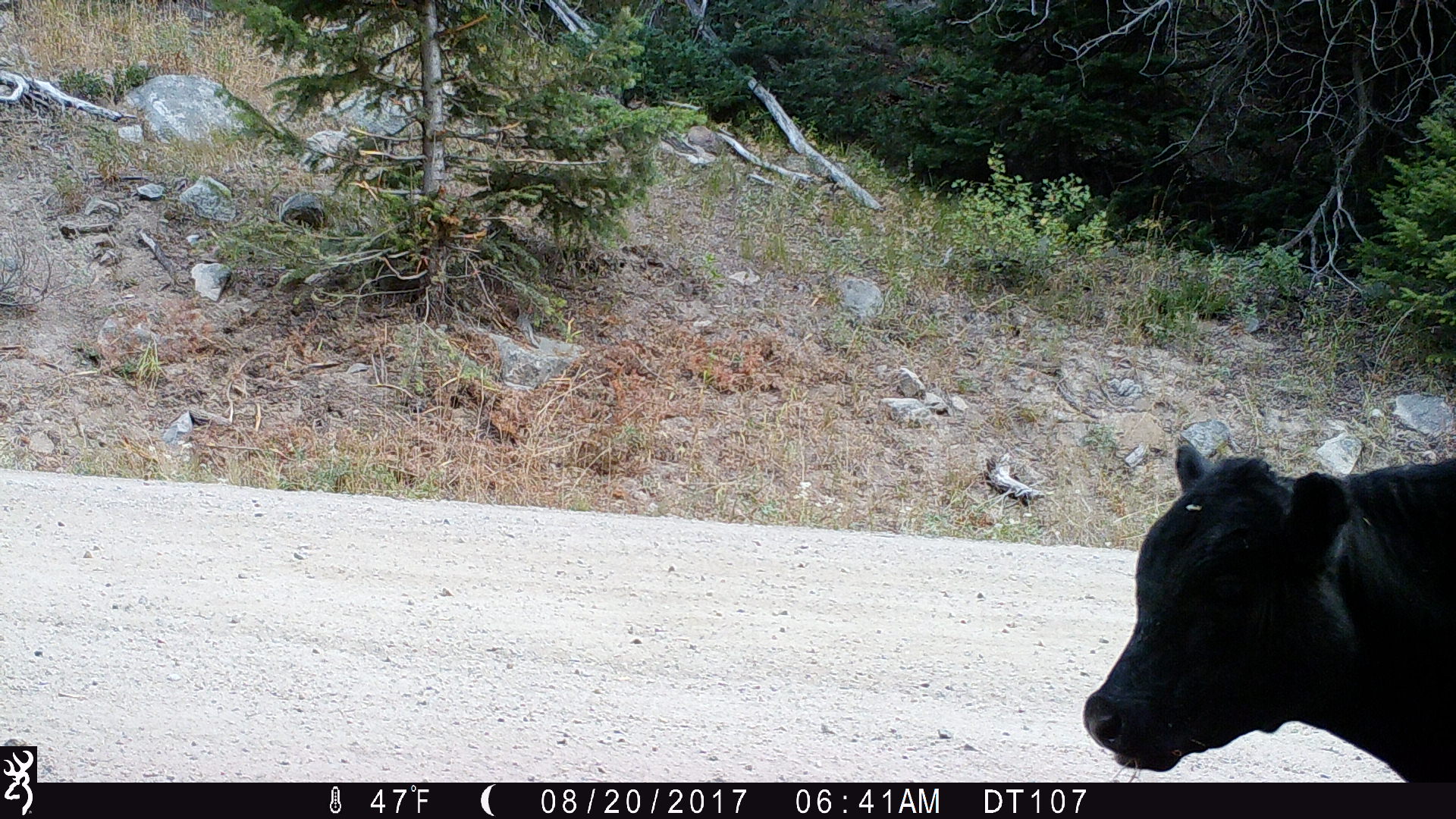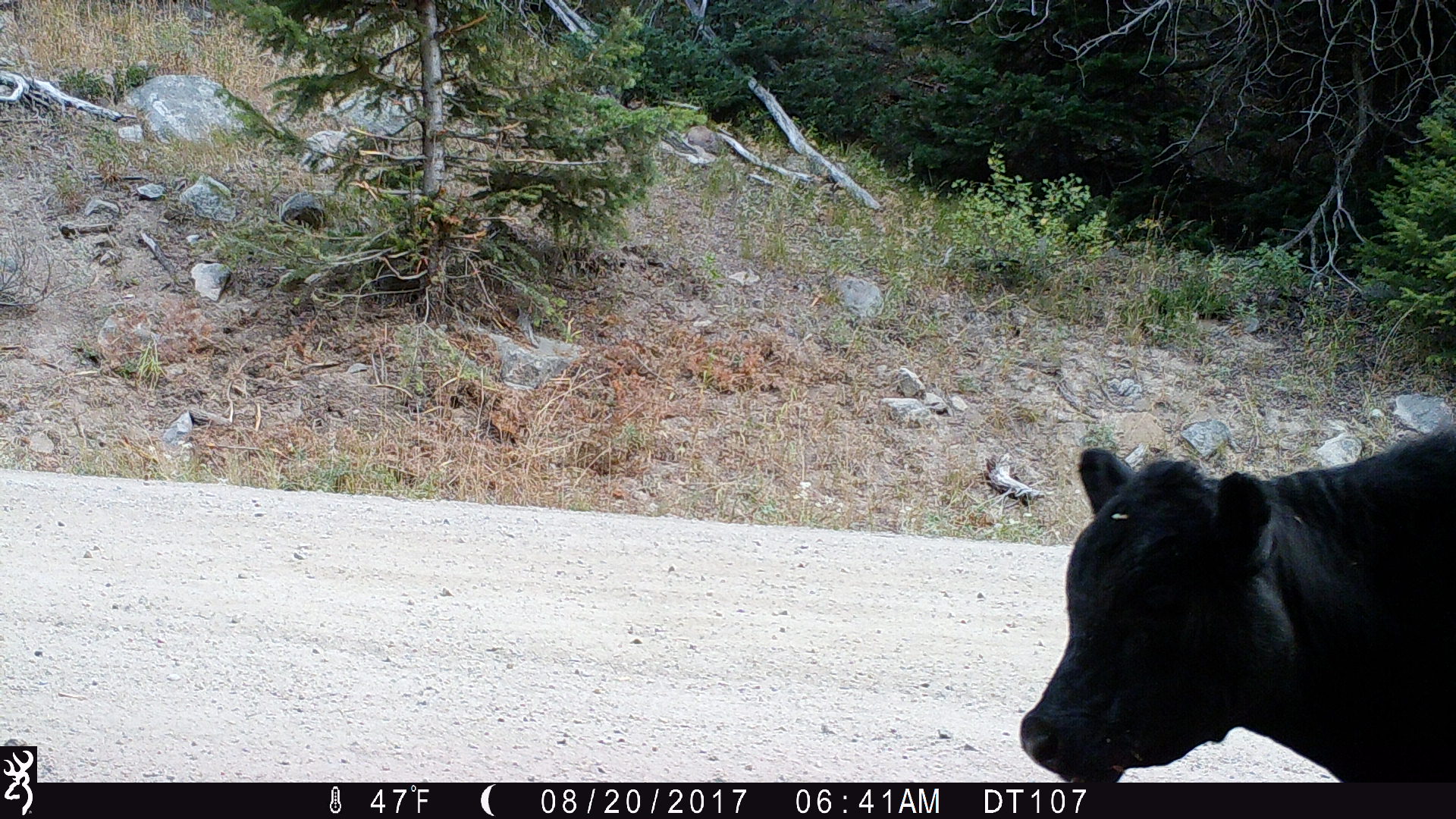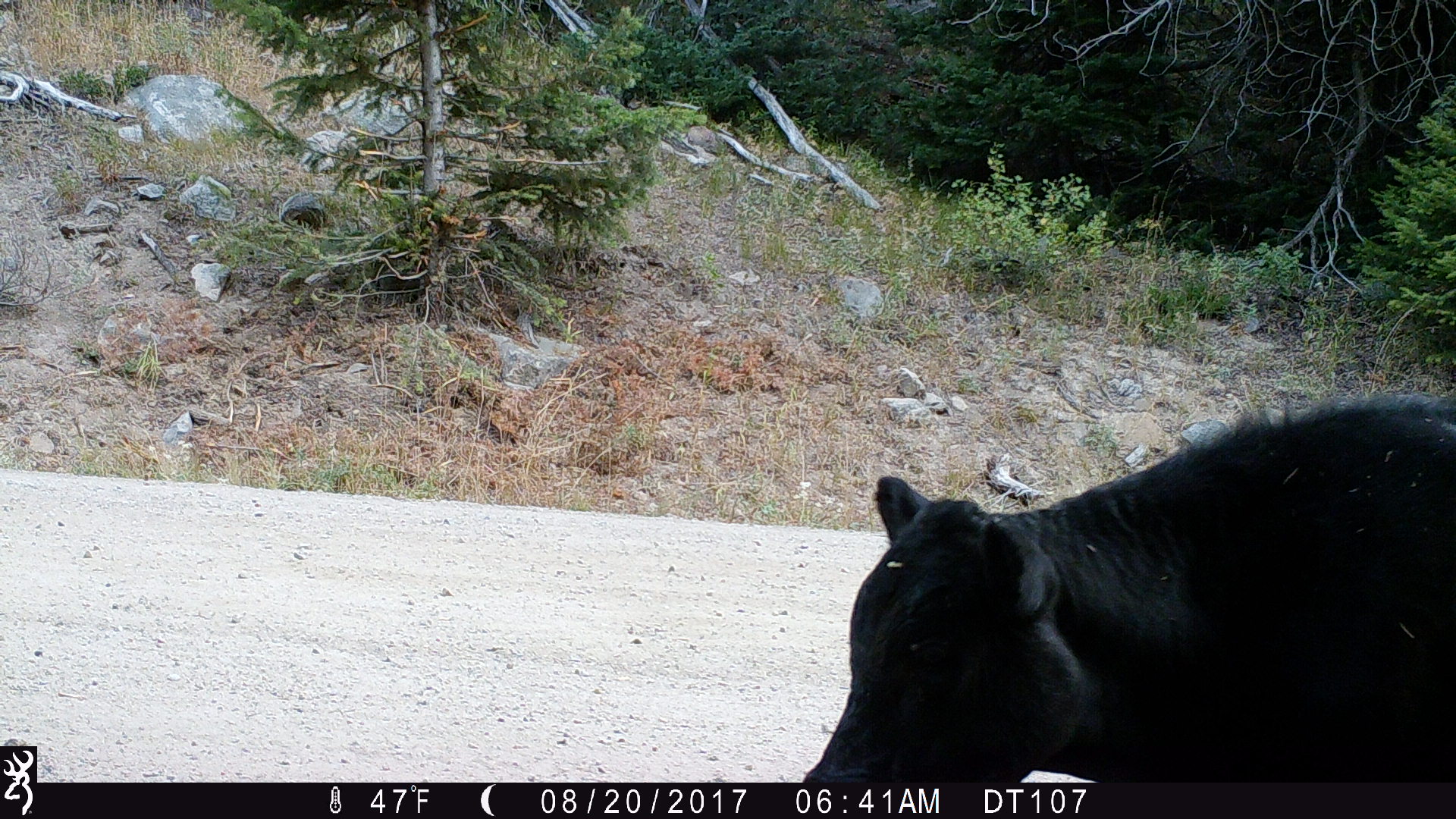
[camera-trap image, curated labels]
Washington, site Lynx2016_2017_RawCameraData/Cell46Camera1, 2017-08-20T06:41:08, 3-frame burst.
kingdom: Animalia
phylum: Chordata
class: Mammalia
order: Artiodactyla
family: Bovidae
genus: Bos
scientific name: Bos taurus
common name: domestic cattle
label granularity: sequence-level